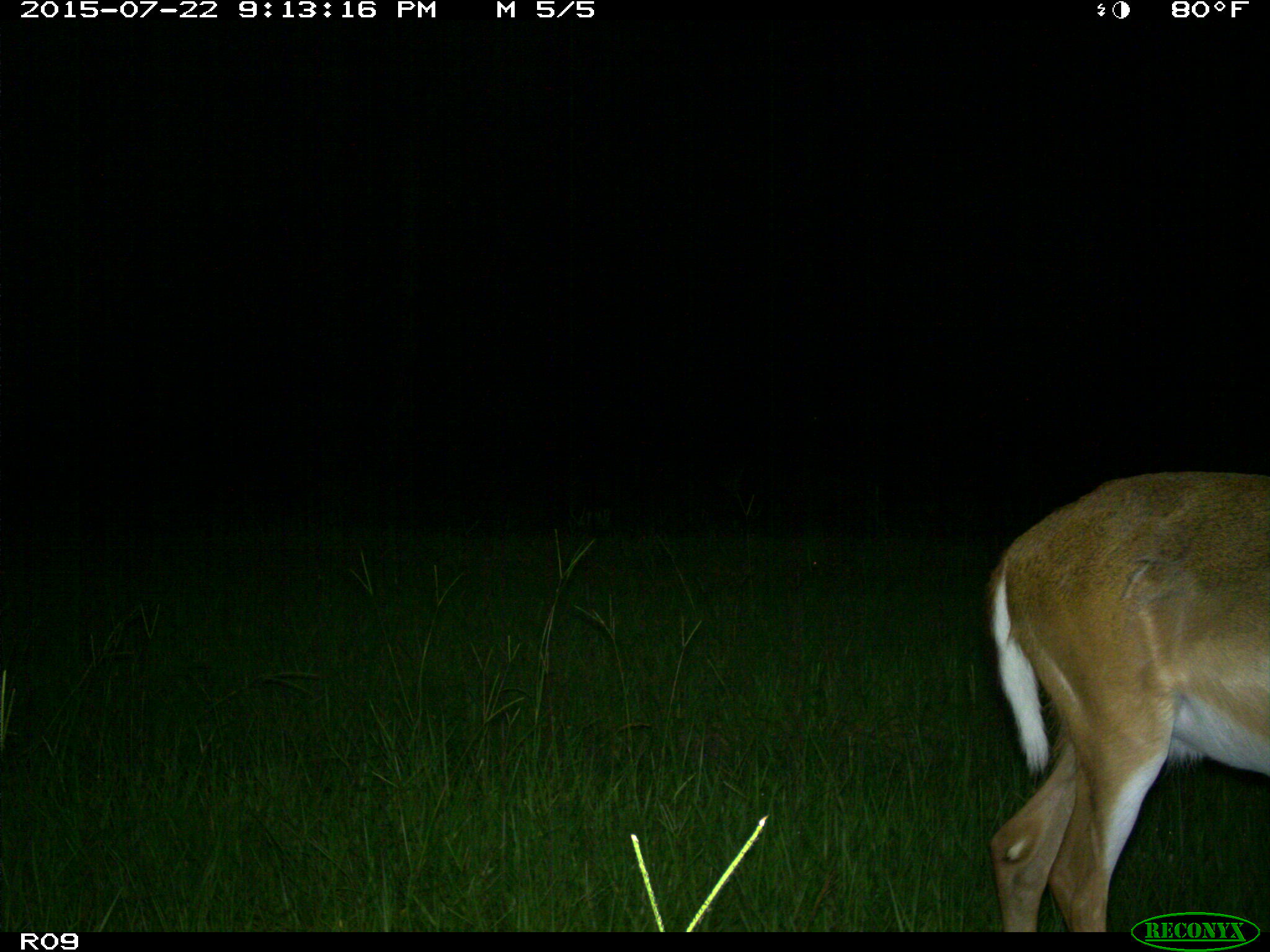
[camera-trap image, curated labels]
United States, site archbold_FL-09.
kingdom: Animalia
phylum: Chordata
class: Mammalia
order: Artiodactyla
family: Cervidae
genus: Odocoileus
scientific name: Odocoileus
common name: deer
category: unidentified deer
Unidentified deer (deer) (Odocoileus).